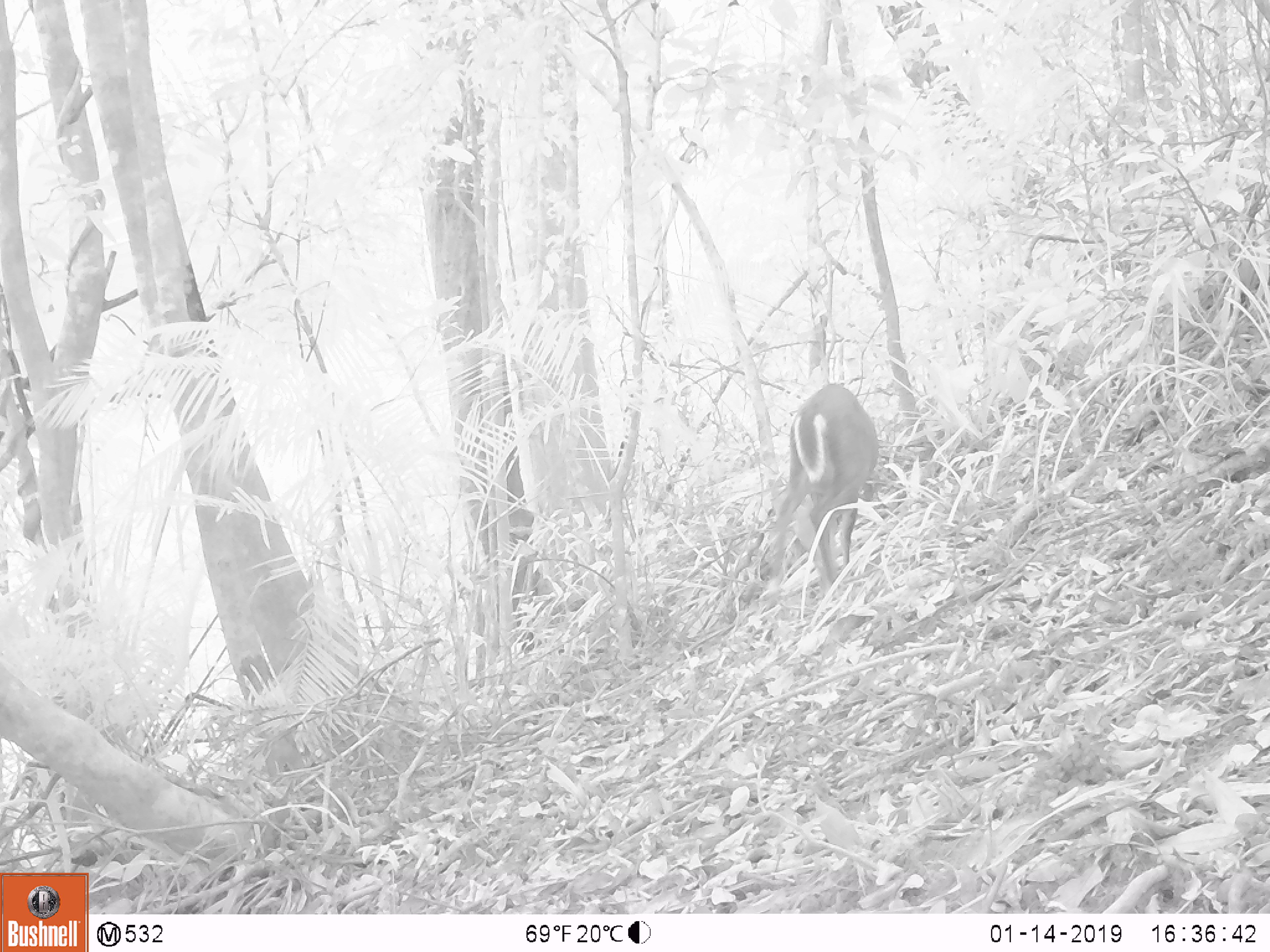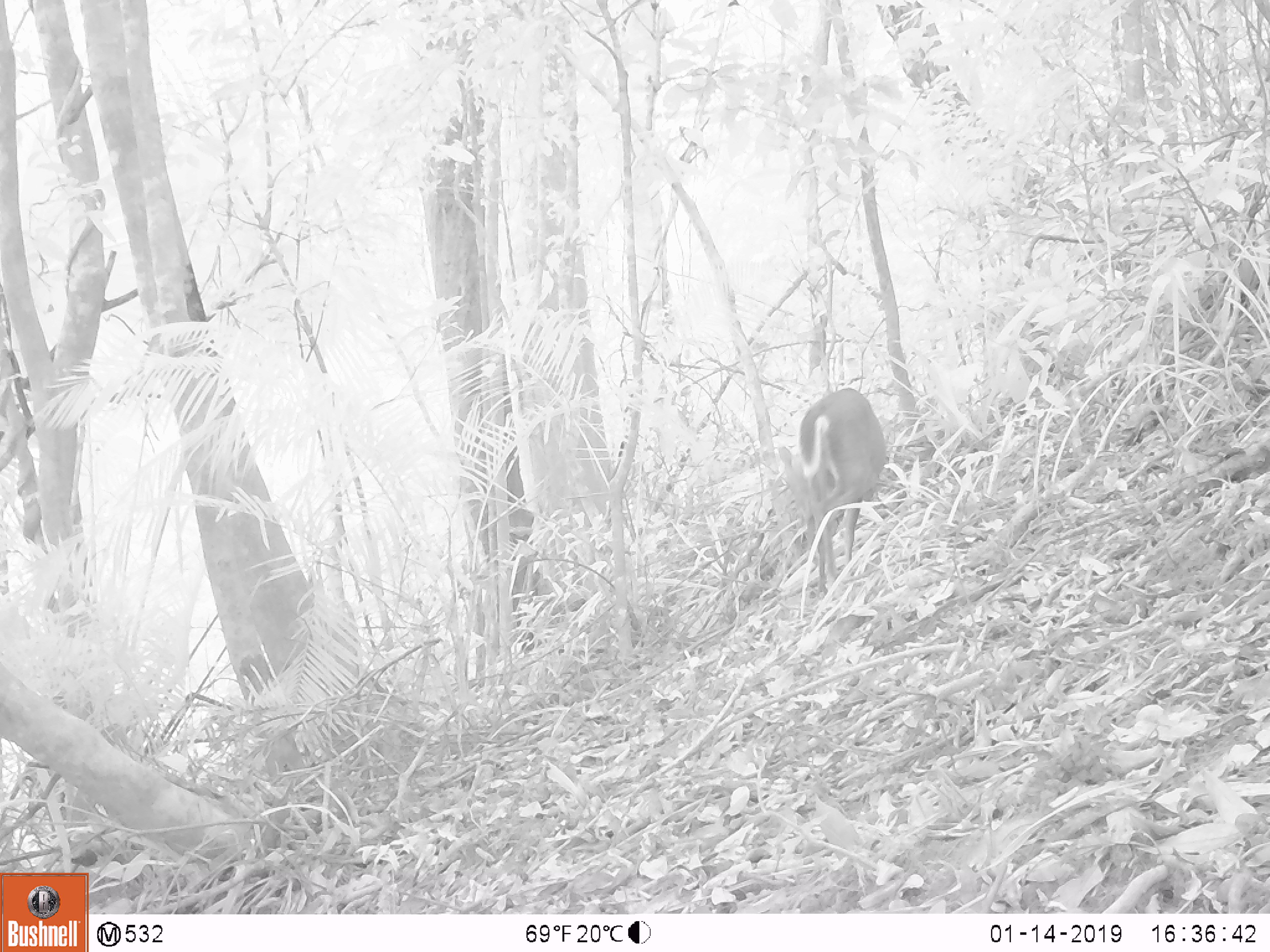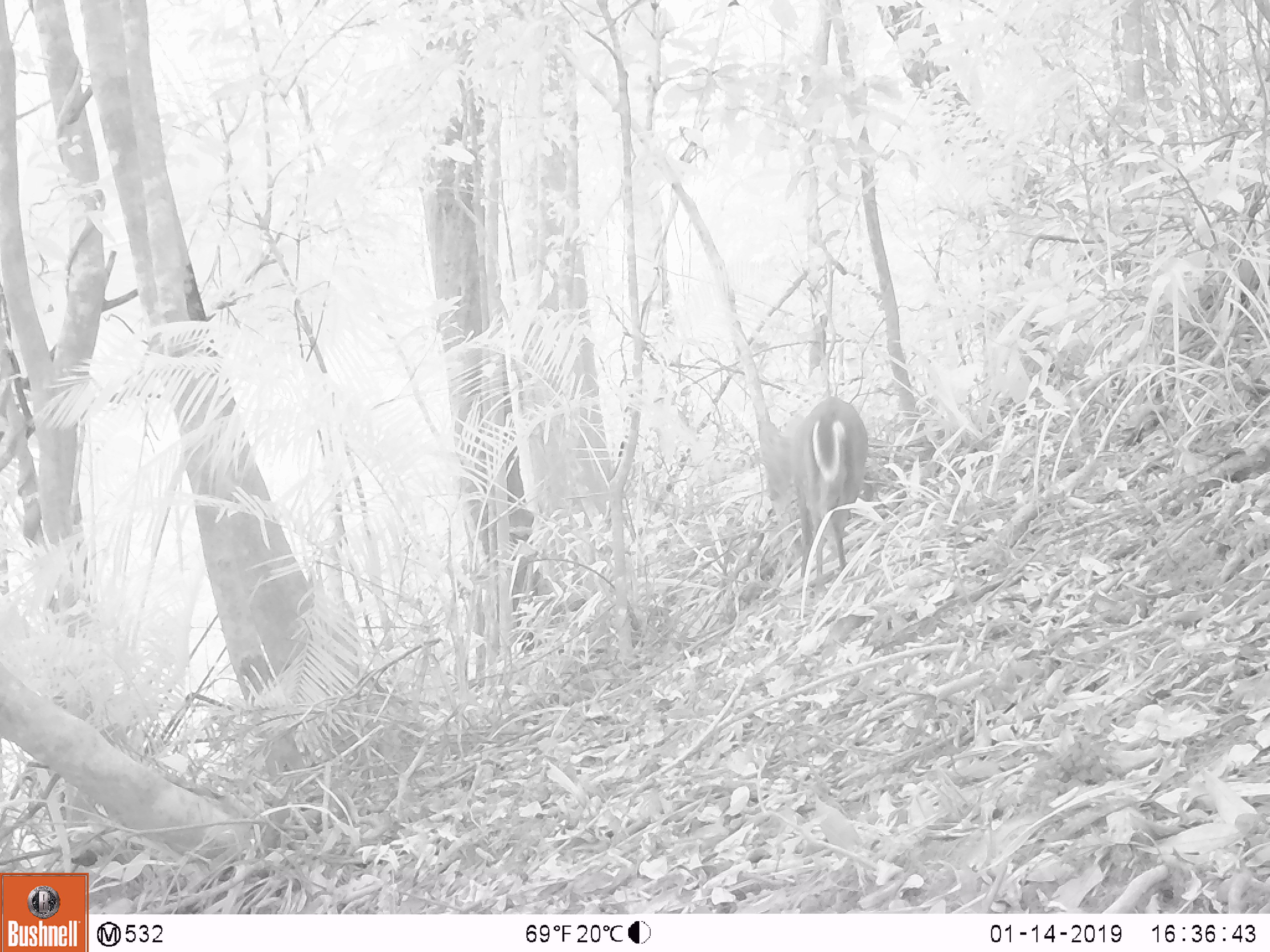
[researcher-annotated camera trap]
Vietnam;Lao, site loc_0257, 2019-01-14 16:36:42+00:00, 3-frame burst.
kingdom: Animalia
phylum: Chordata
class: Mammalia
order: Artiodactyla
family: Cervidae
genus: Muntiacus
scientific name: Muntiacus rooseveltorum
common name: roosevelt's muntjac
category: roosevelts muntjac group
Roosevelts muntjac group (roosevelt's muntjac) (Muntiacus rooseveltorum). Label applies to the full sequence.